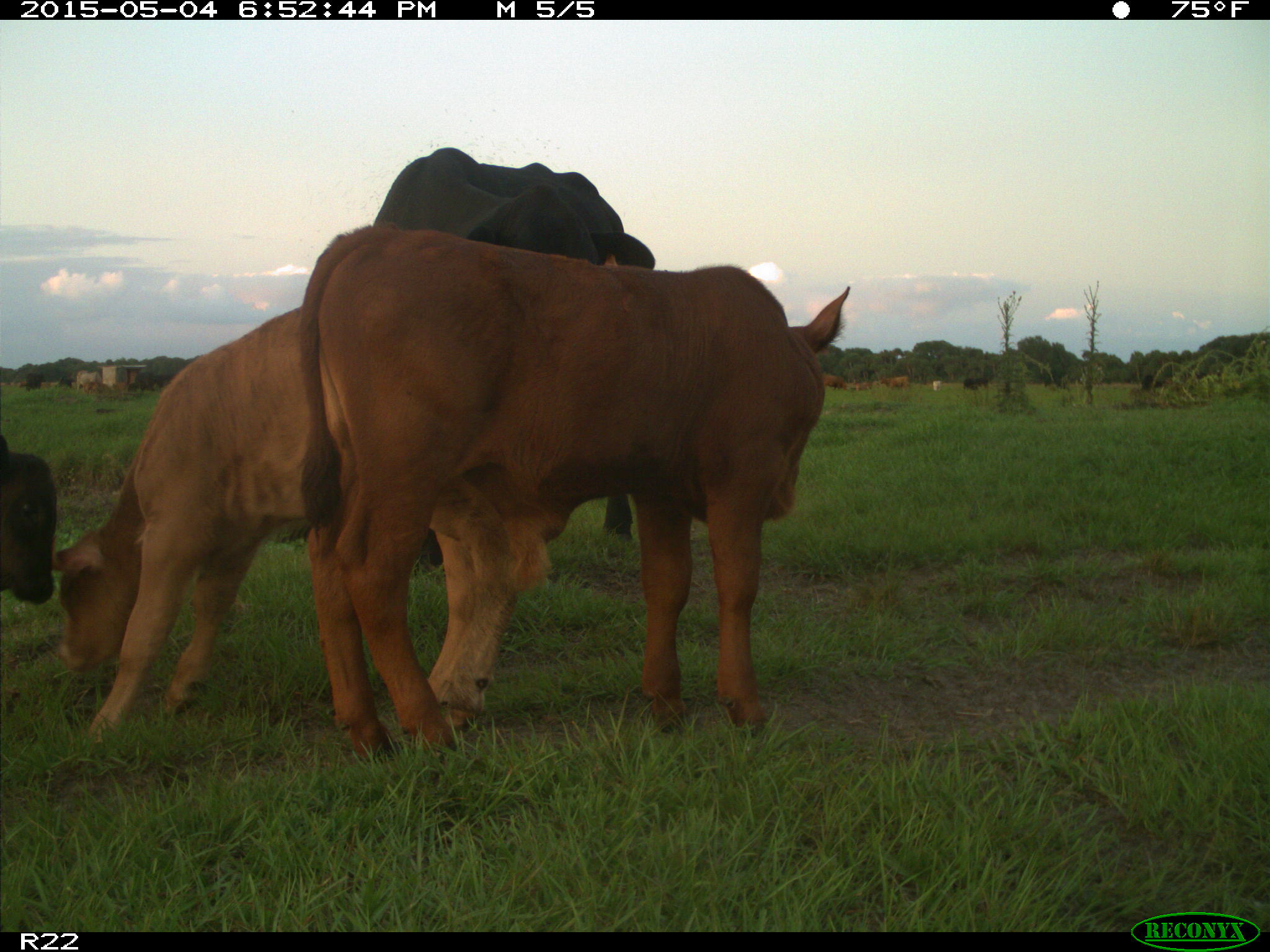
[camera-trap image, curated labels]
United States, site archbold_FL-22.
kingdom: Animalia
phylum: Chordata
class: Mammalia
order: Artiodactyla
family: Bovidae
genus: Bos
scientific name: Bos taurus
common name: domestic cow